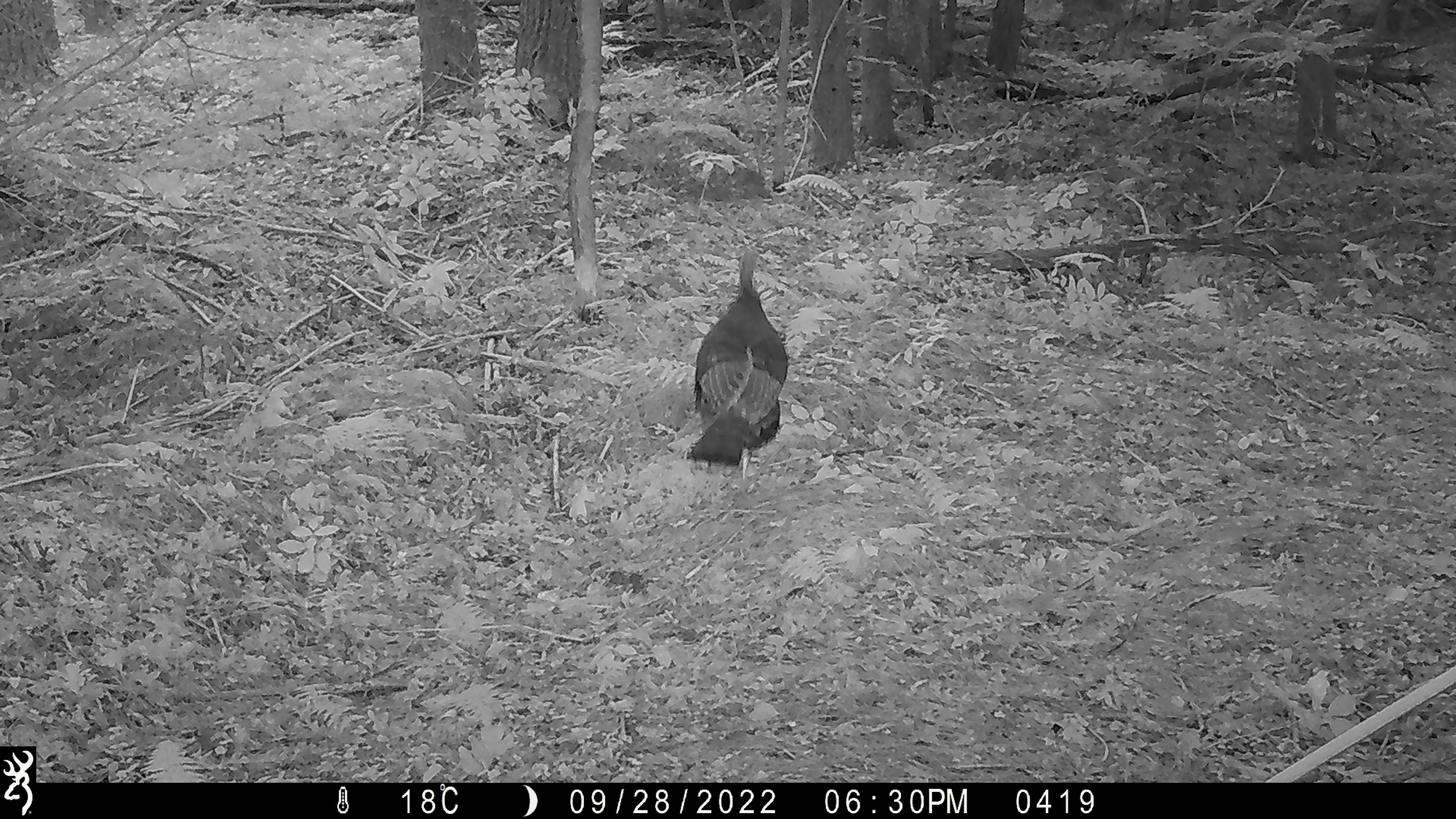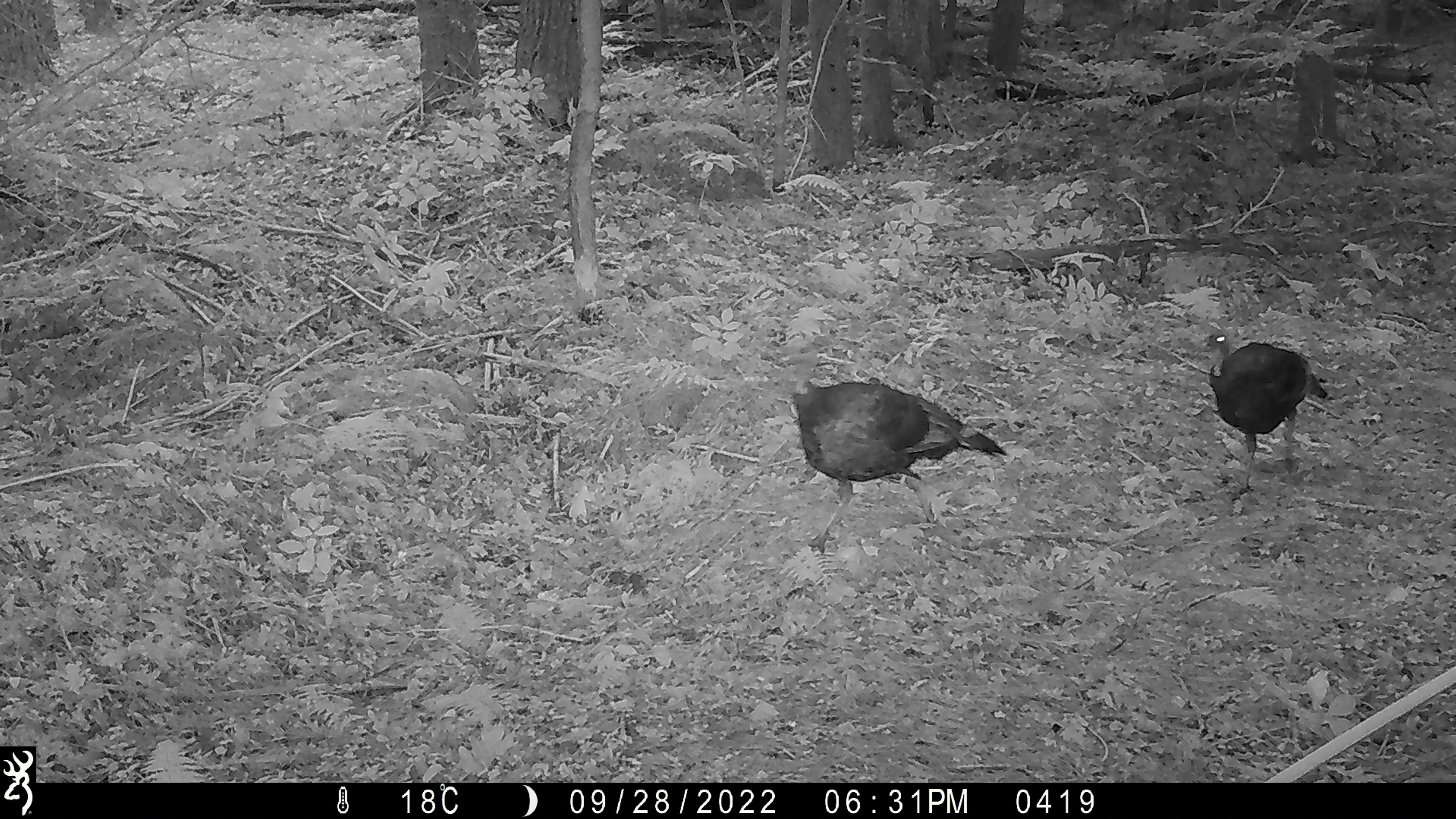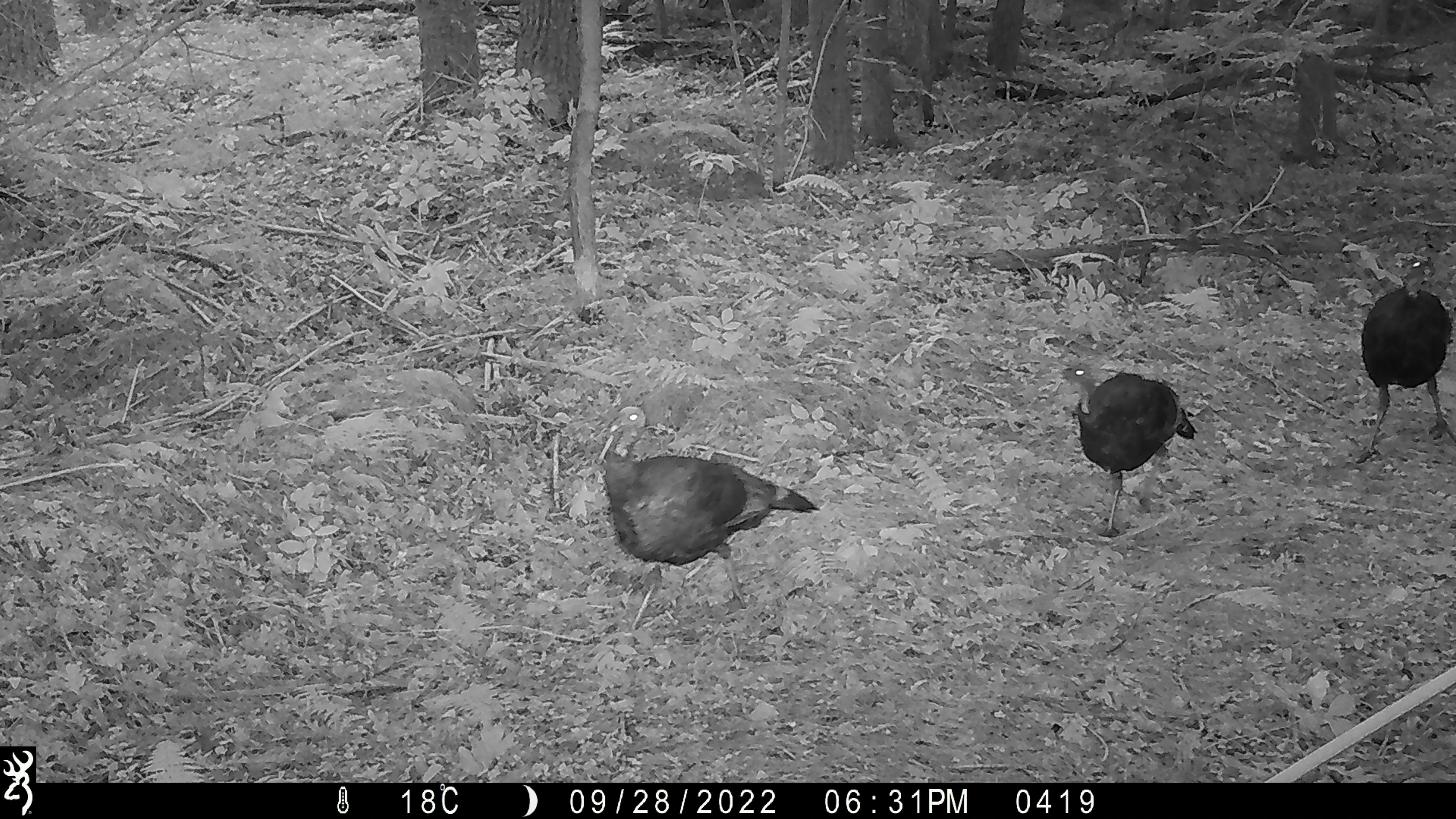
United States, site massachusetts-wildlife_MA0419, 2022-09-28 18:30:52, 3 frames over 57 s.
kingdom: Animalia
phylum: Chordata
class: Aves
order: Galliformes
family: Phasianidae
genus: Meleagris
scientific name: Meleagris gallopavo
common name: wild turkey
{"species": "wild turkey (Meleagris gallopavo)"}